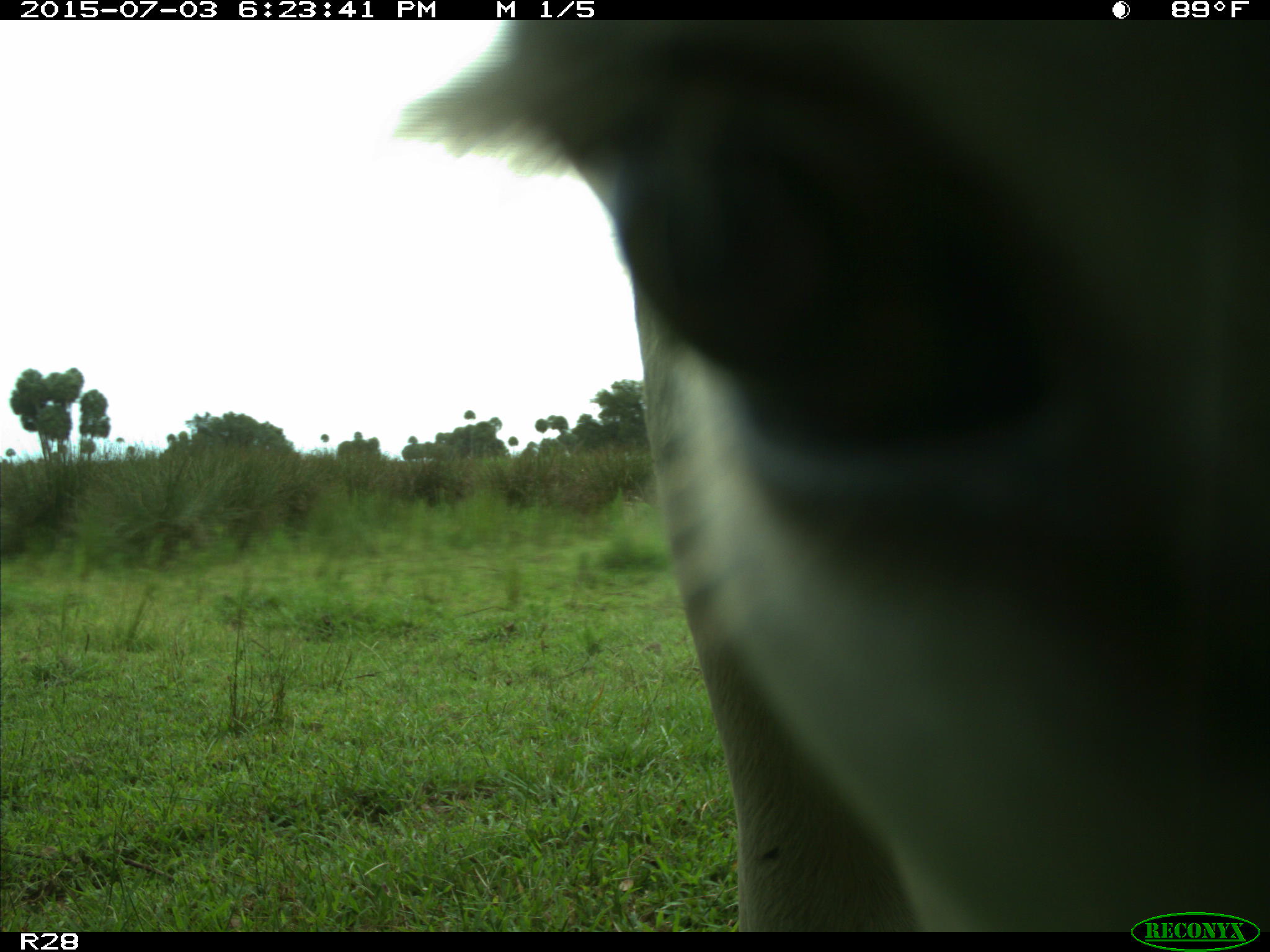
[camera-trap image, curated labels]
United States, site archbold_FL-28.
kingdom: Animalia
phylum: Chordata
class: Mammalia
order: Artiodactyla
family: Bovidae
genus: Bos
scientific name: Bos taurus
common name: domestic cow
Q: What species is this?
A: Bos taurus (domestic cow).